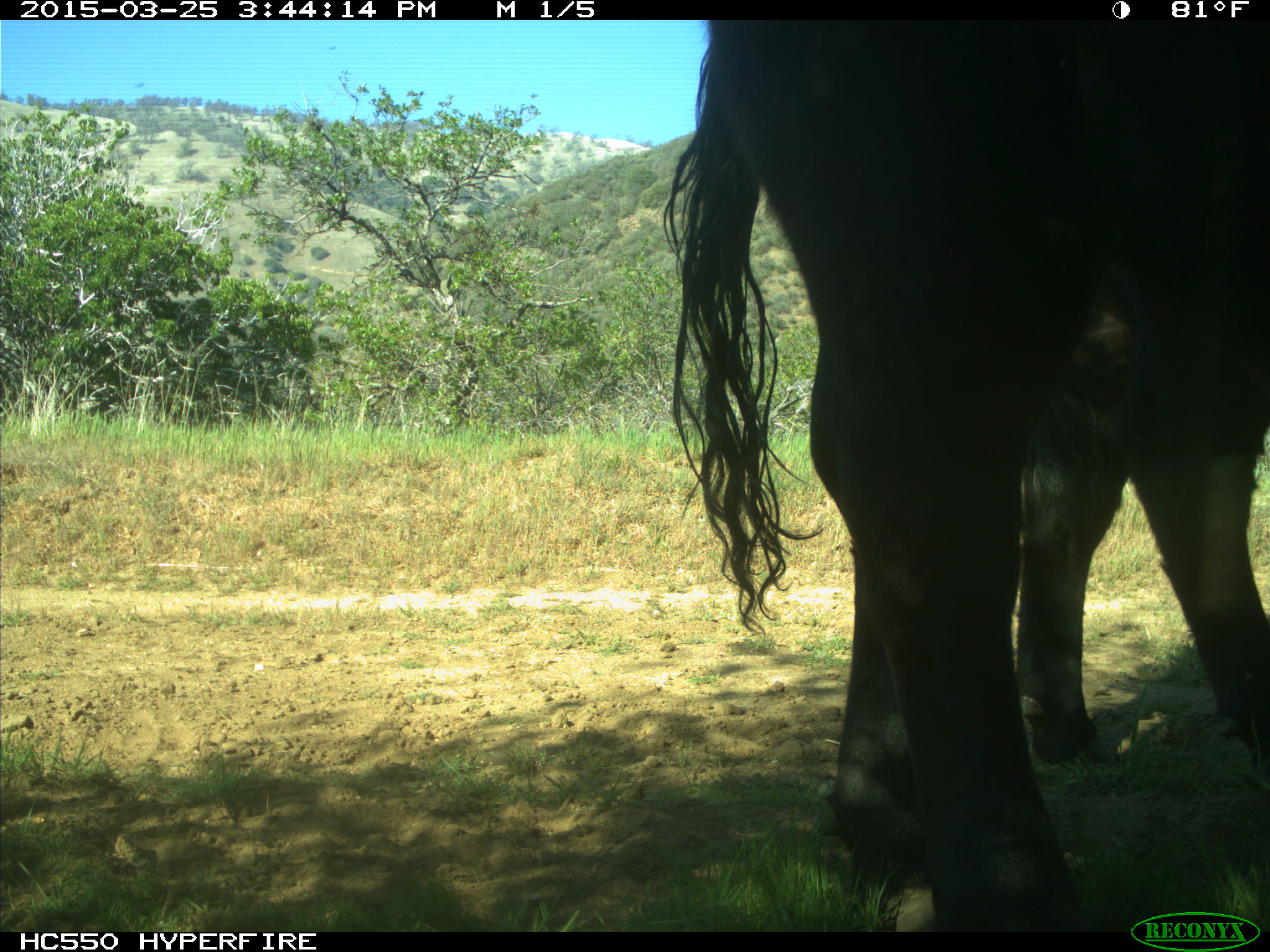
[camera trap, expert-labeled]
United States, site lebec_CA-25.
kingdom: Animalia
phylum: Chordata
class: Mammalia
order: Artiodactyla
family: Bovidae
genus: Bos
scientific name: Bos taurus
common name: domestic cow